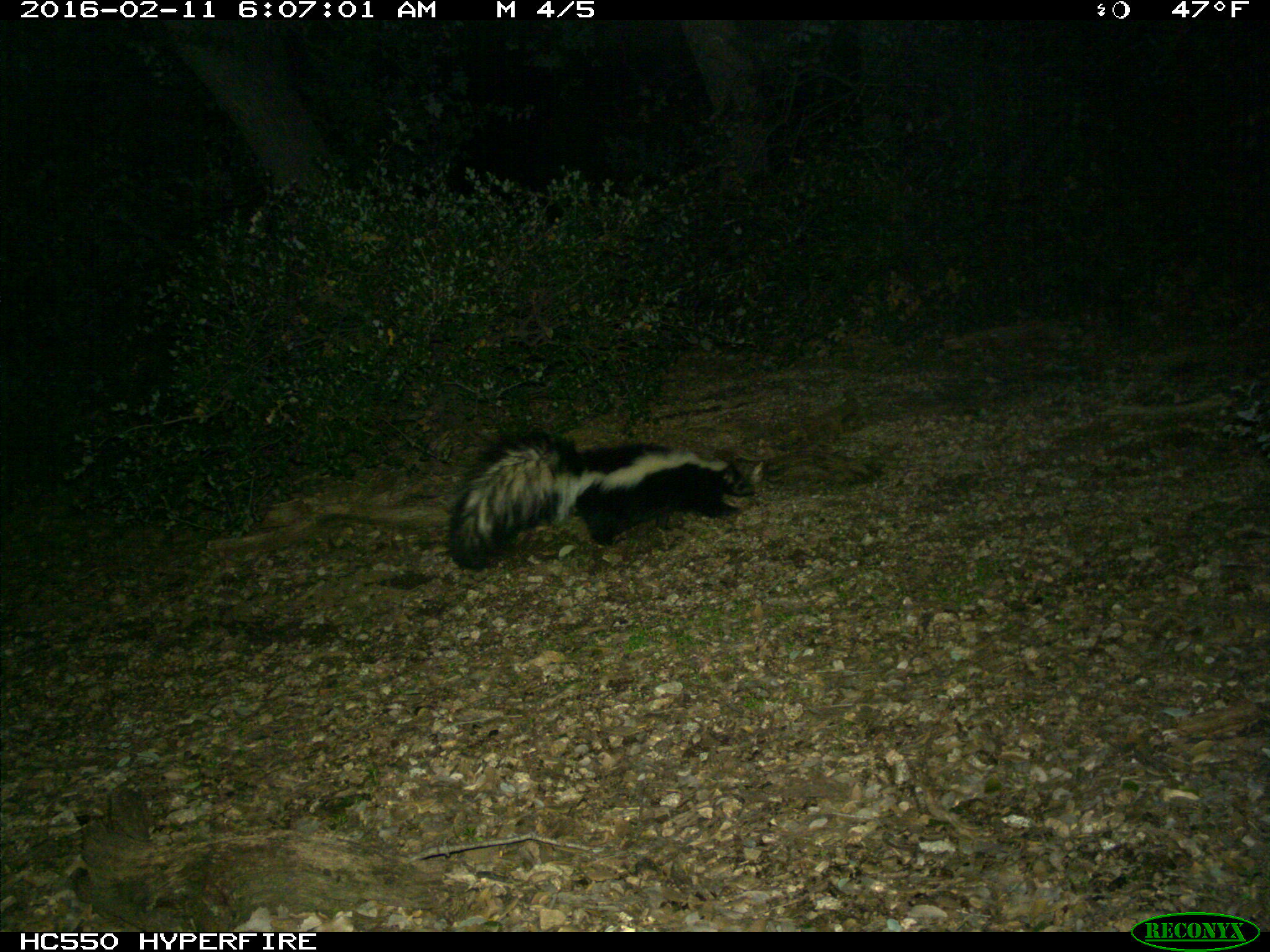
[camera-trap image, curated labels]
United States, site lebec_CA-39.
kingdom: Animalia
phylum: Chordata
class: Mammalia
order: Carnivora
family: Mephitidae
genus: Mephitis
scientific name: Mephitis mephitis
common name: striped skunk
Mephitis mephitis (striped skunk).